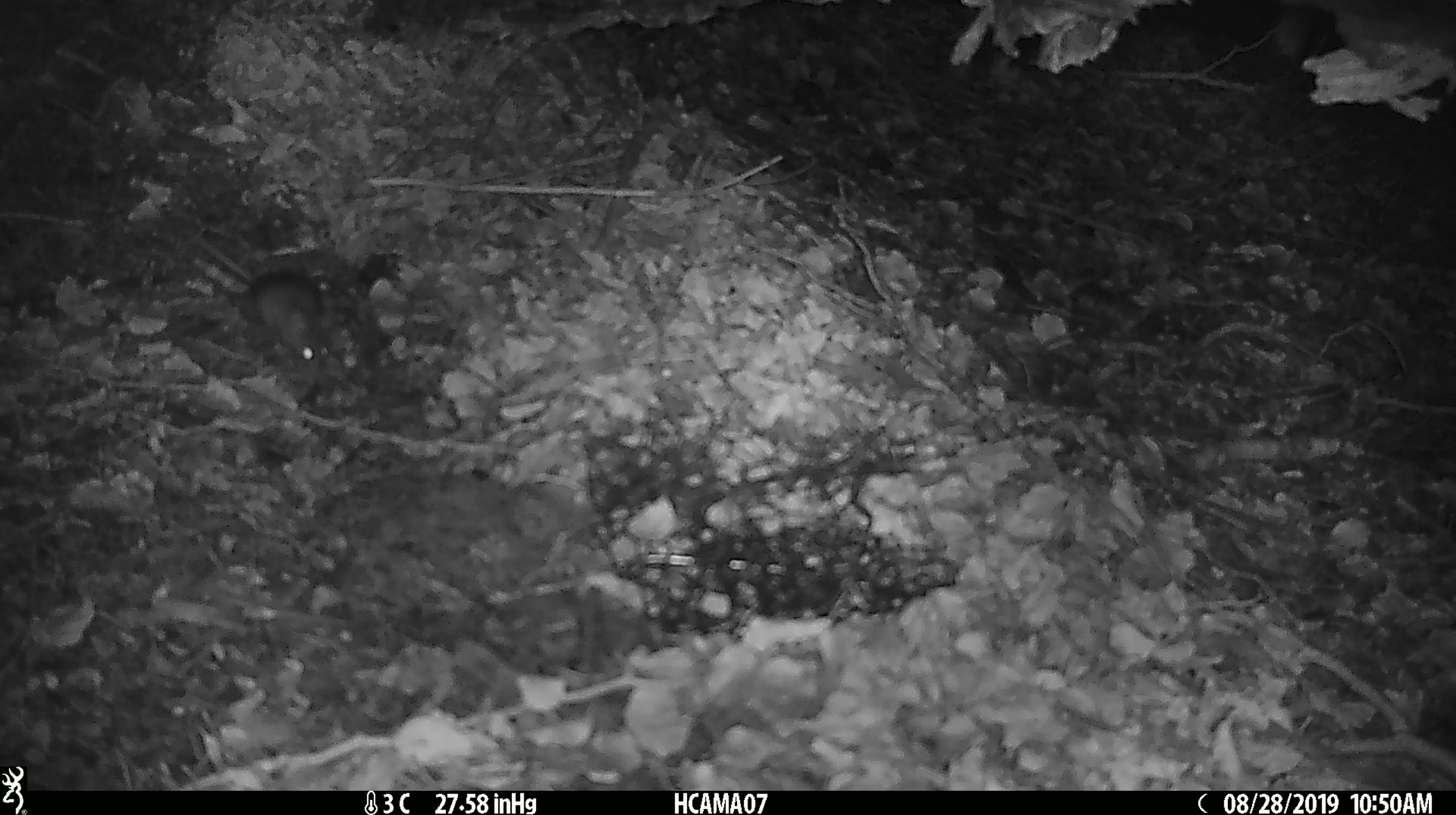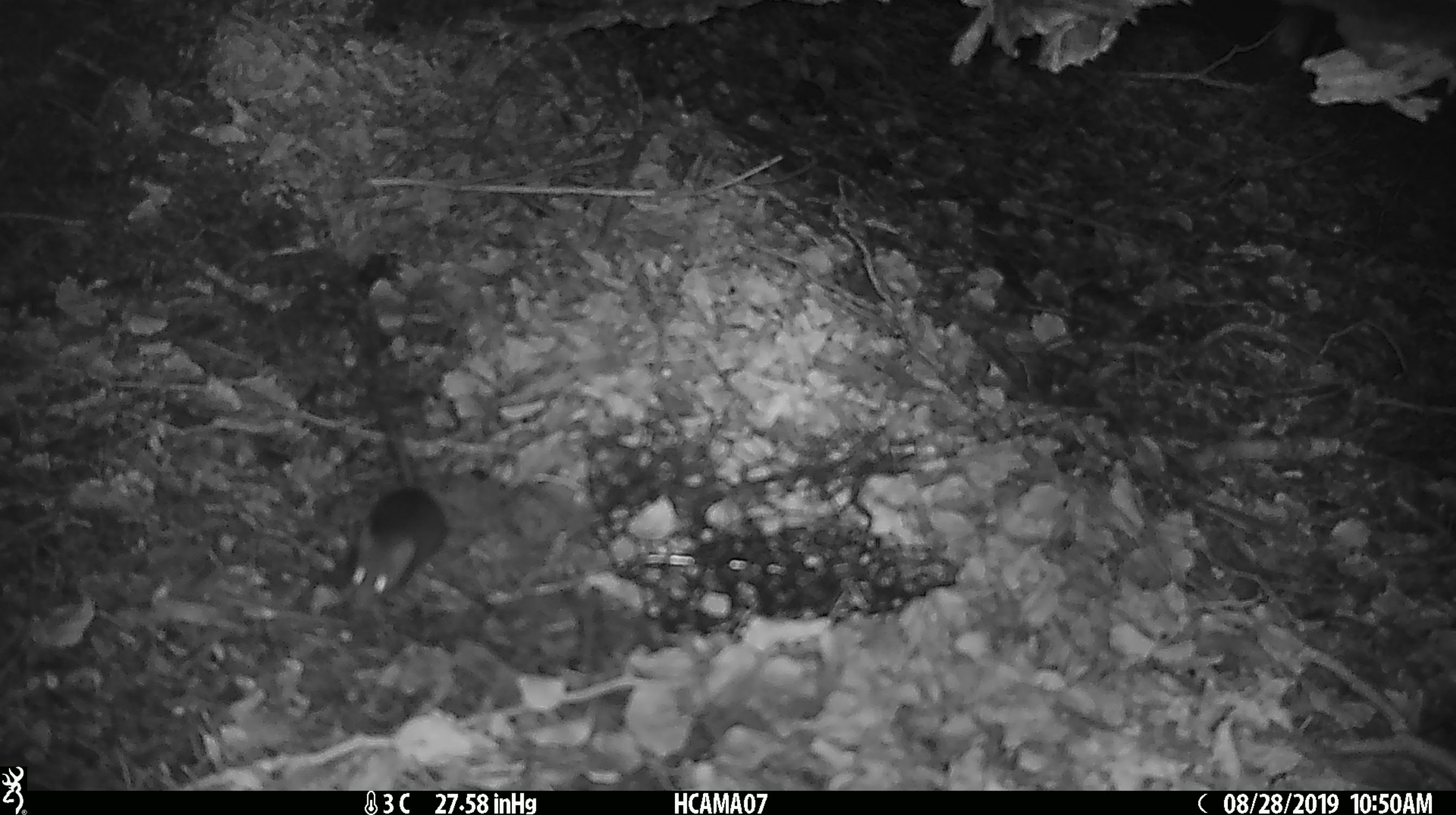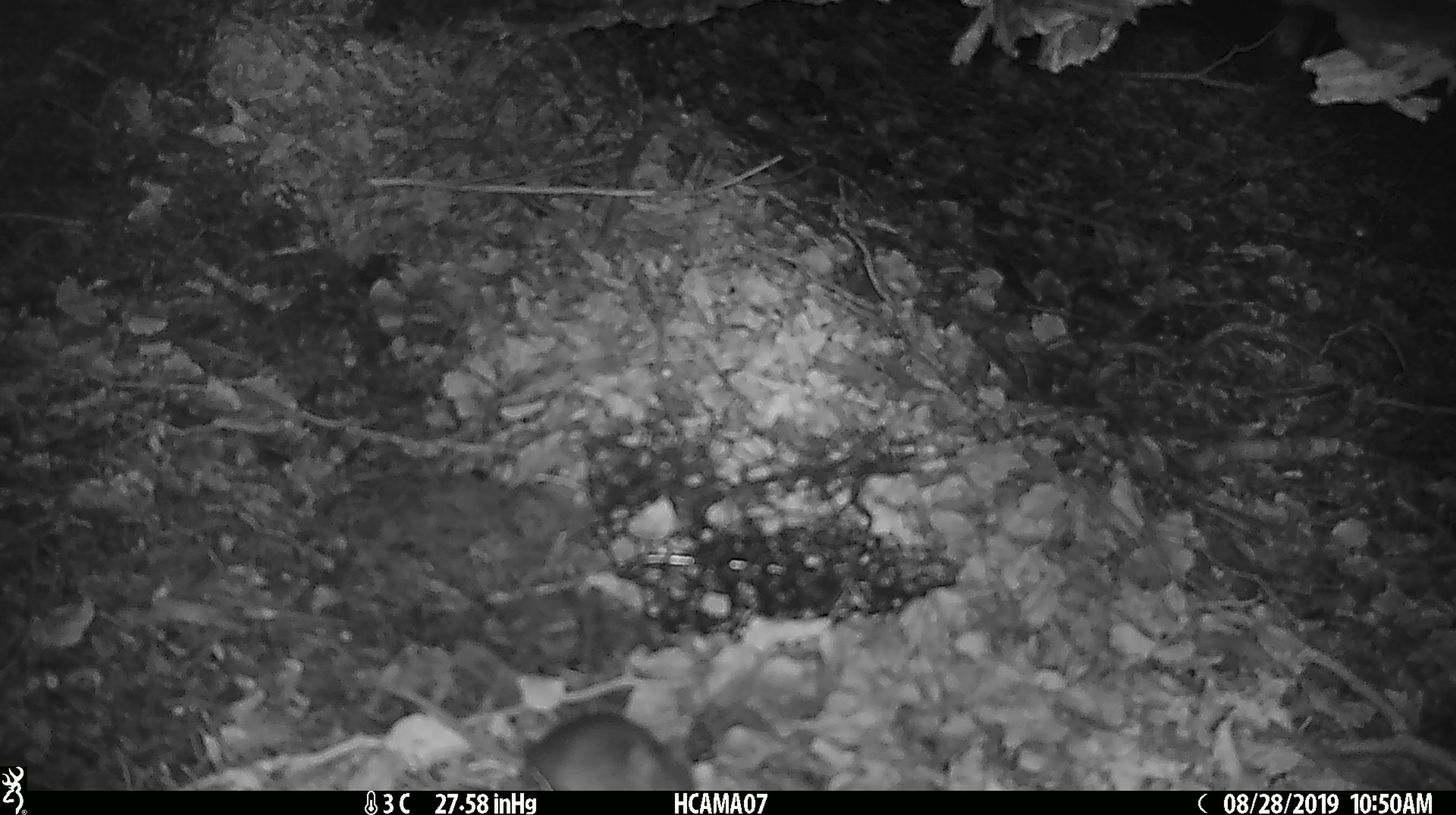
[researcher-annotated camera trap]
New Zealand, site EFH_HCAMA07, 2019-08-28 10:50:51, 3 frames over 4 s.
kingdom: Animalia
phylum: Chordata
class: Mammalia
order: Rodentia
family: Muridae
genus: Mus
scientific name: Mus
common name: mouse